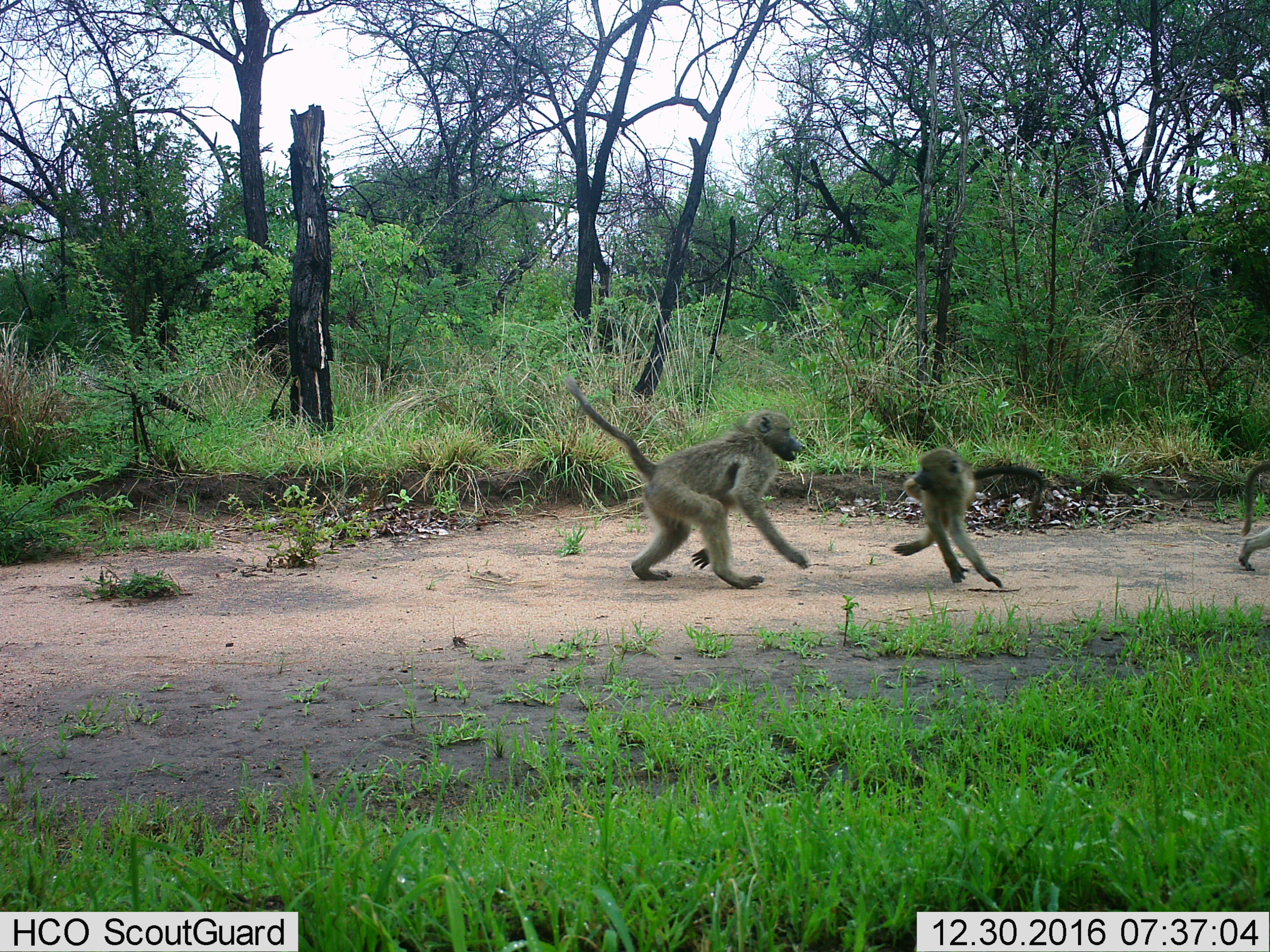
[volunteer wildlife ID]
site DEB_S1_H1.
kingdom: Animalia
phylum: Chordata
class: Mammalia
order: Primates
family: Cercopithecidae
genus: Papio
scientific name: Papio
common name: baboon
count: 3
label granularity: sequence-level